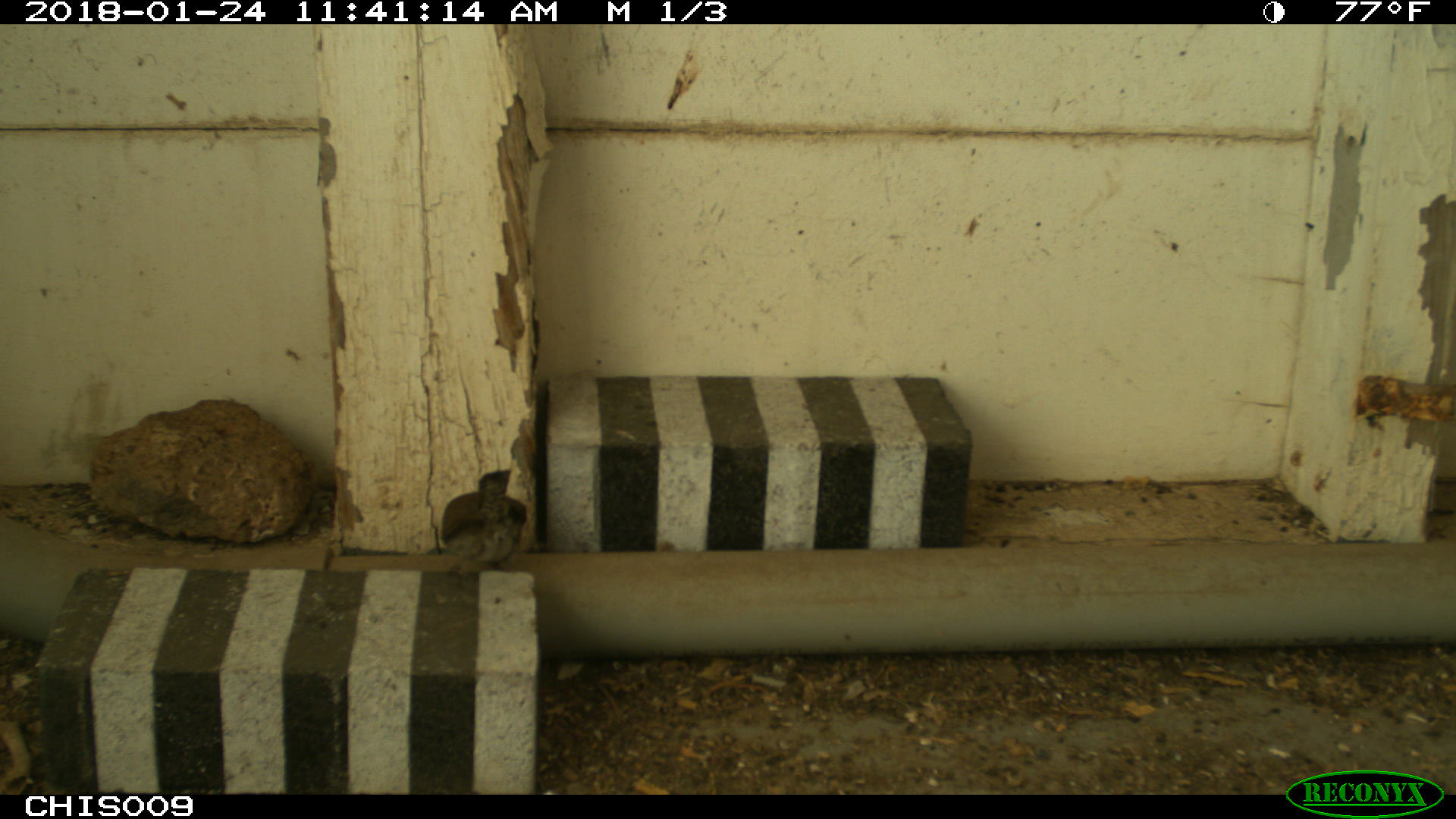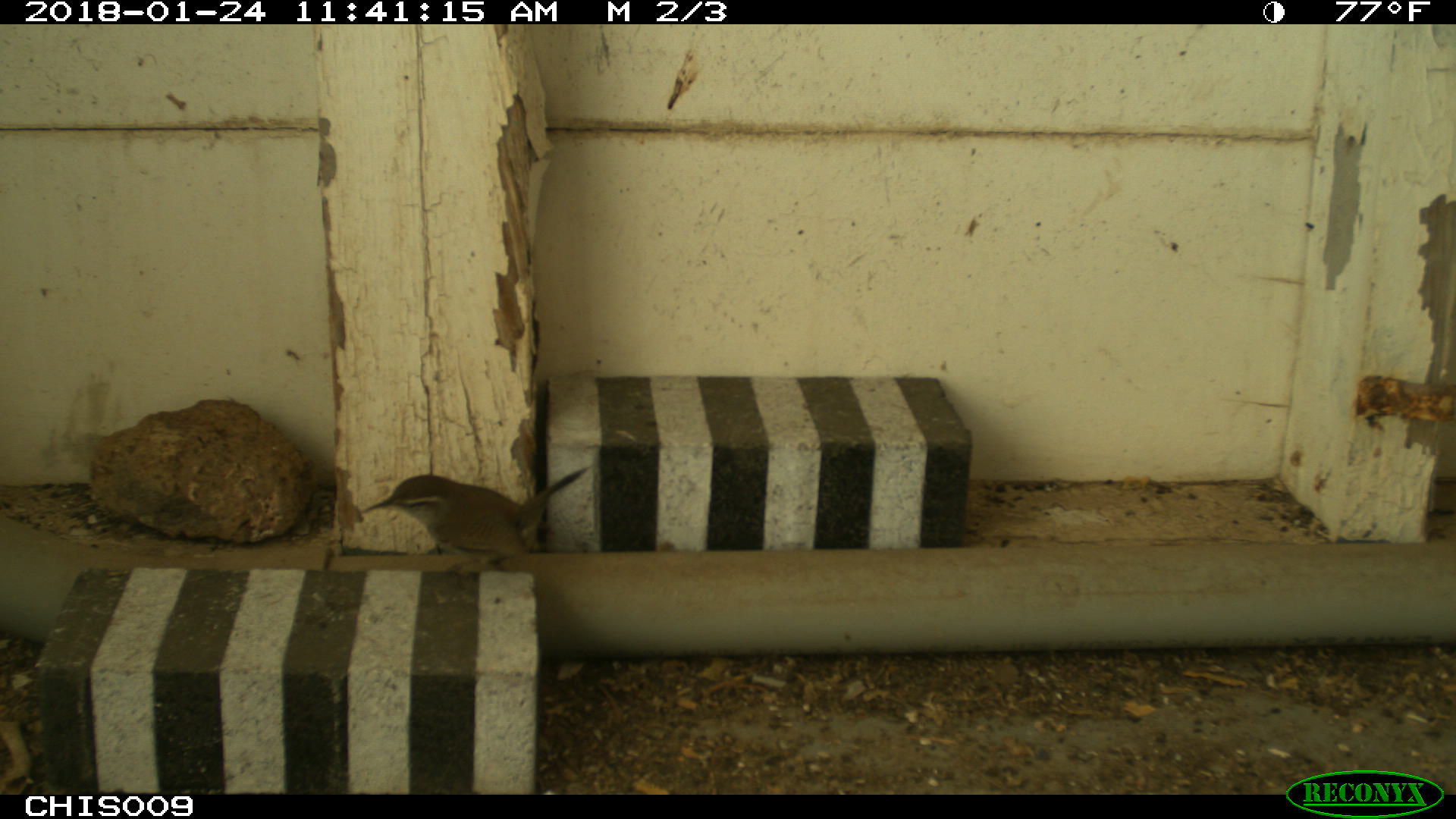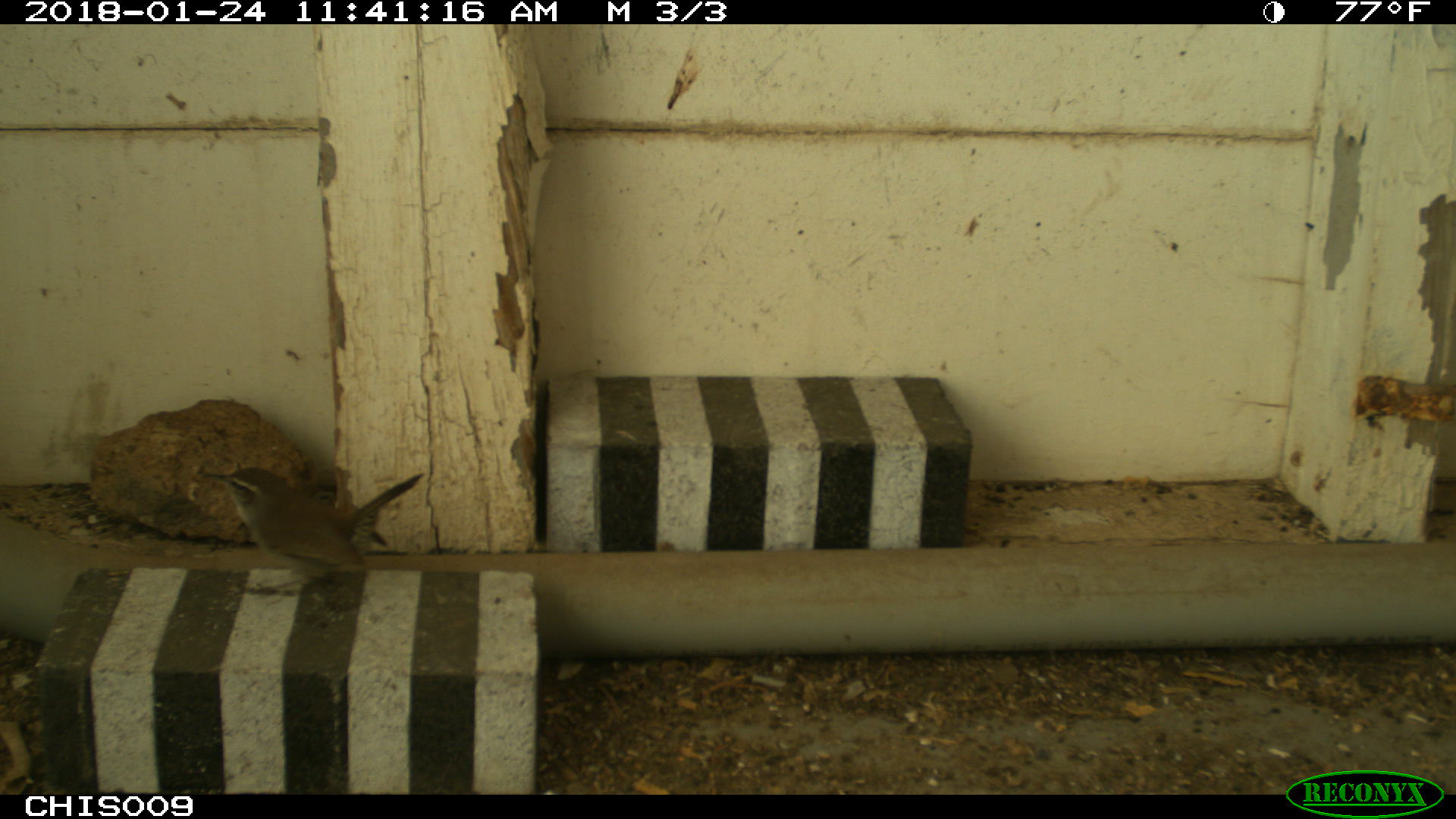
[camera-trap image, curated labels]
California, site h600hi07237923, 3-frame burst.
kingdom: Animalia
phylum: Chordata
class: Aves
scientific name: Aves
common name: bird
Bird (Aves).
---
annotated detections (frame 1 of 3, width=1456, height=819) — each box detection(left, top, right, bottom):
bird: detection(442, 468, 528, 572)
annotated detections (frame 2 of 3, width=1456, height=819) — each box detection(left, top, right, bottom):
bird: detection(362, 464, 592, 571)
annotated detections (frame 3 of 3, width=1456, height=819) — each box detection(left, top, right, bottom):
bird: detection(202, 467, 423, 596)